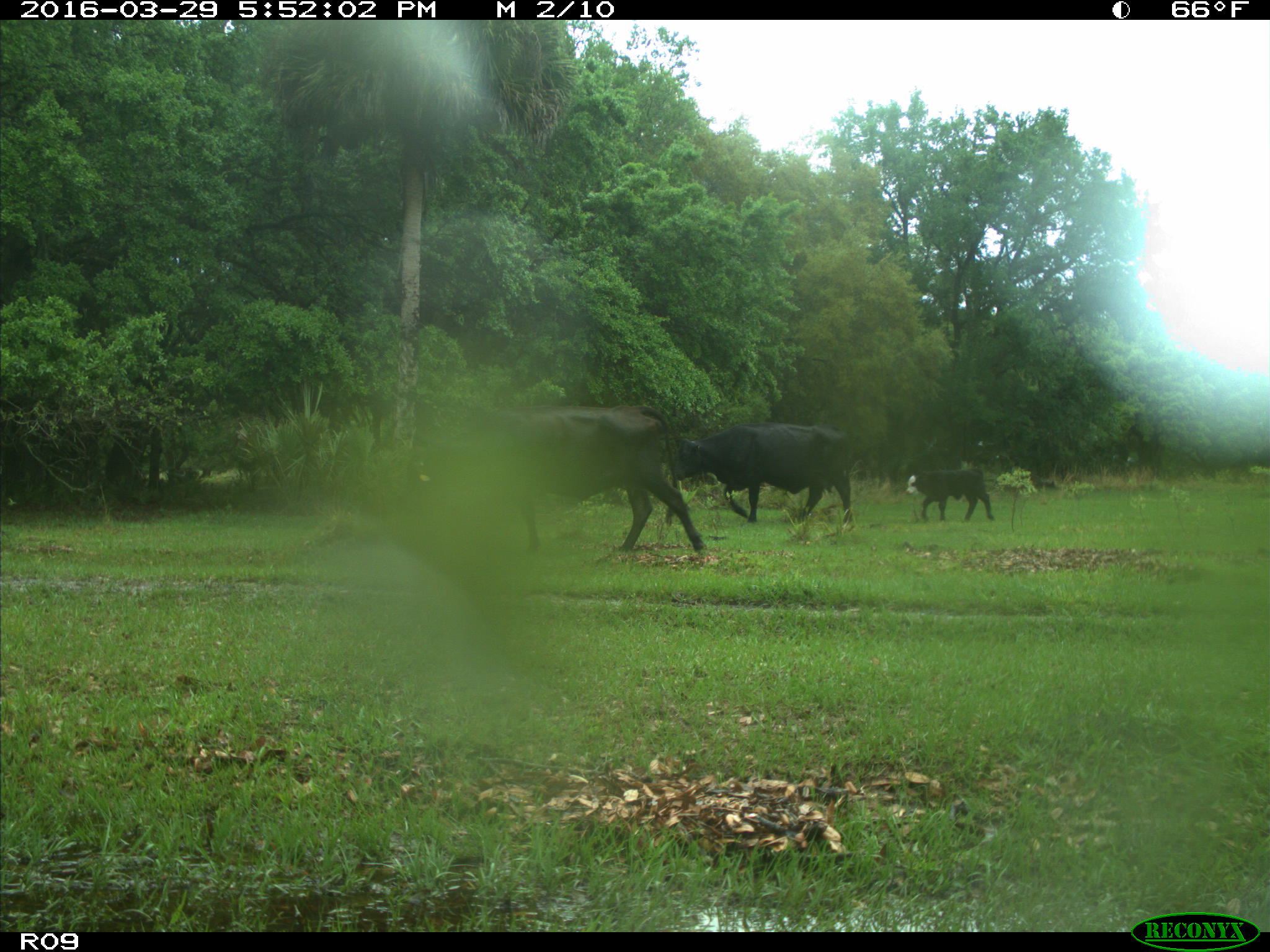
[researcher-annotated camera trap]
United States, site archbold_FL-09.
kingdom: Animalia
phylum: Chordata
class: Mammalia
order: Artiodactyla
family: Bovidae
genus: Bos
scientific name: Bos taurus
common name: domestic cow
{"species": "Bos taurus (domestic cow)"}